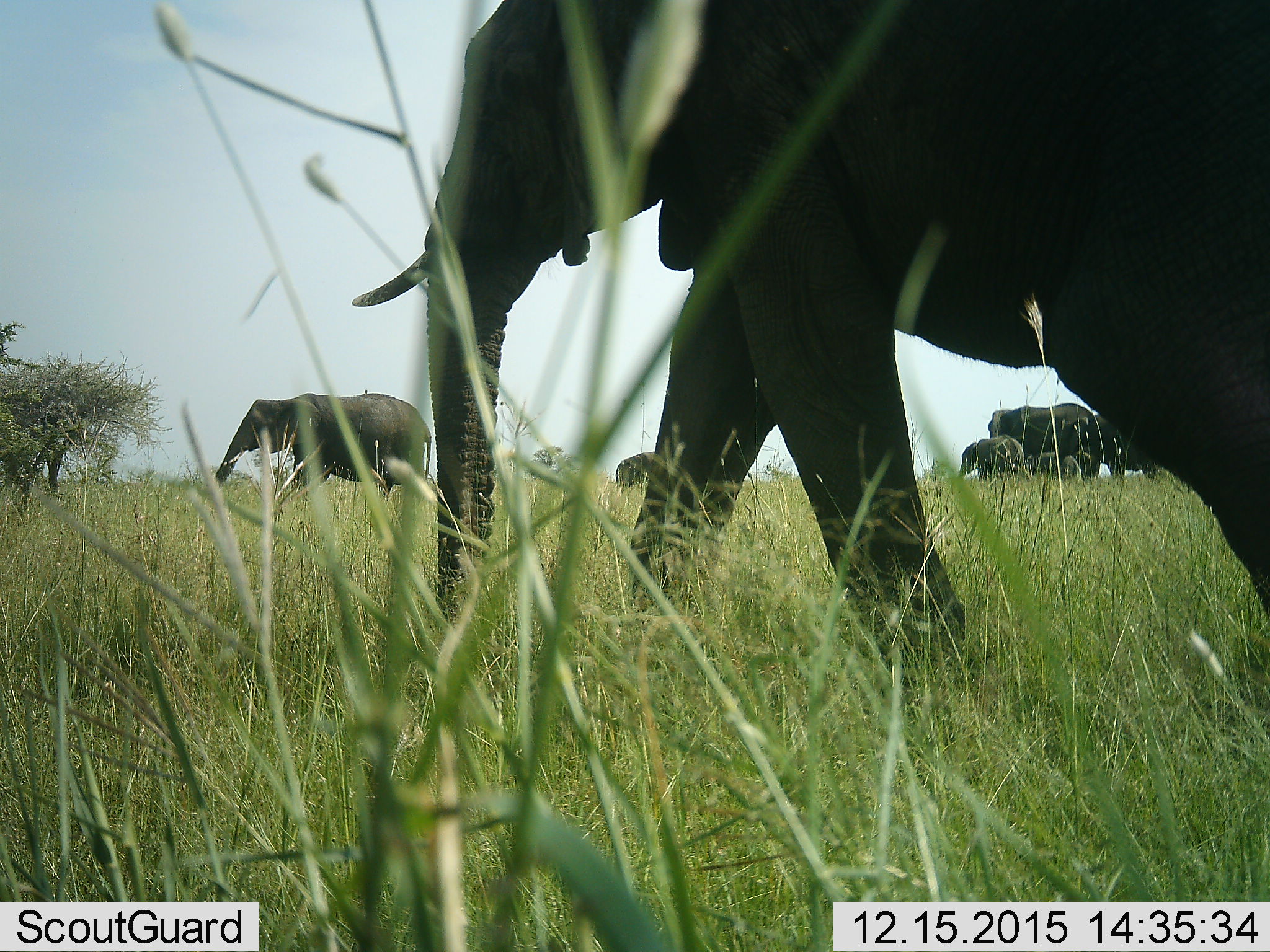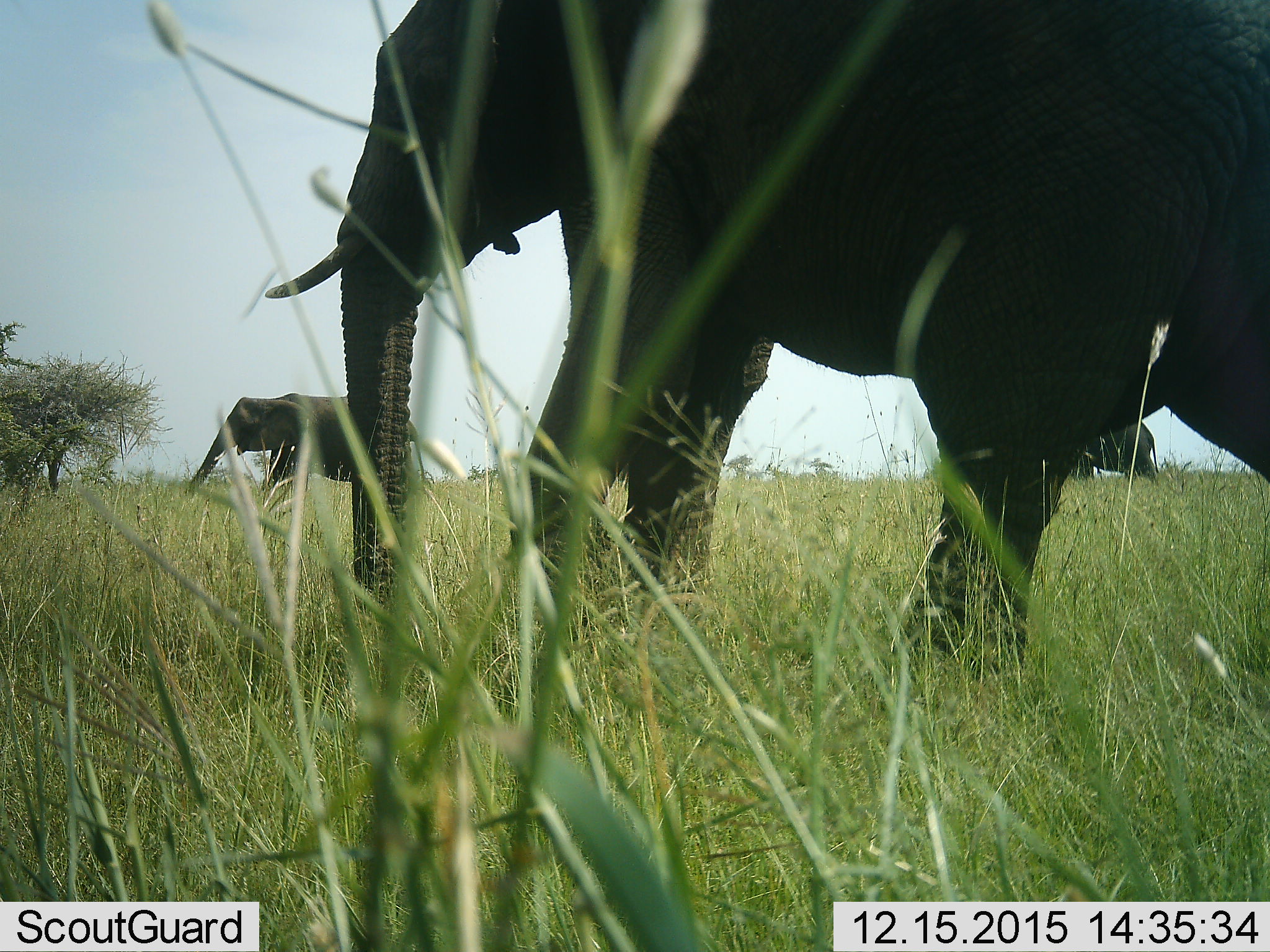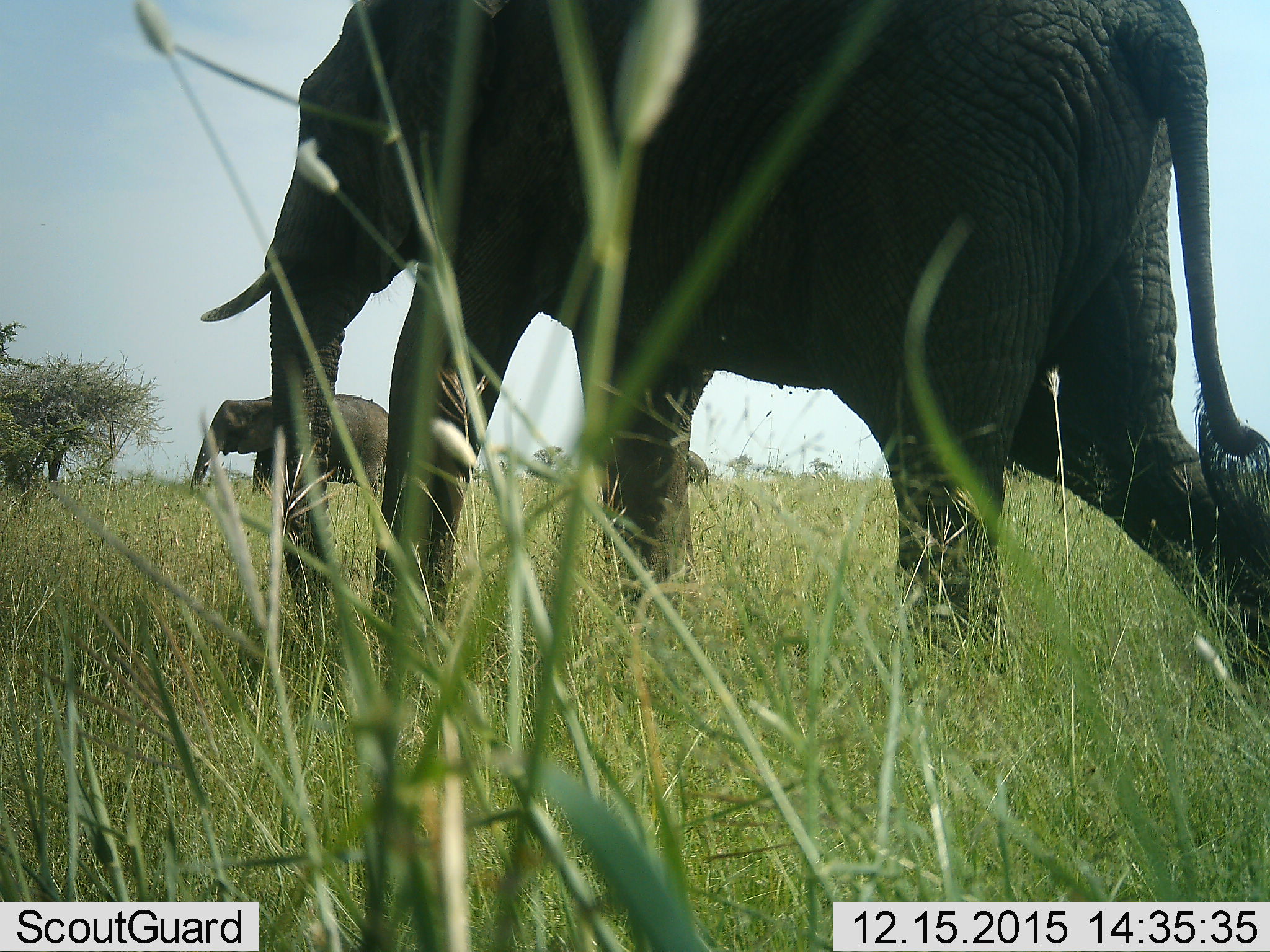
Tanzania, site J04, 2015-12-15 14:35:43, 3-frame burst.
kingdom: Animalia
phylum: Chordata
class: Mammalia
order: Proboscidea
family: Elephantidae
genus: Loxodonta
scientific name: Loxodonta africana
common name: african bush elephant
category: elephant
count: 6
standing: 10%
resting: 0%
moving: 100%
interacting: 0%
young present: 90%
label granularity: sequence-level